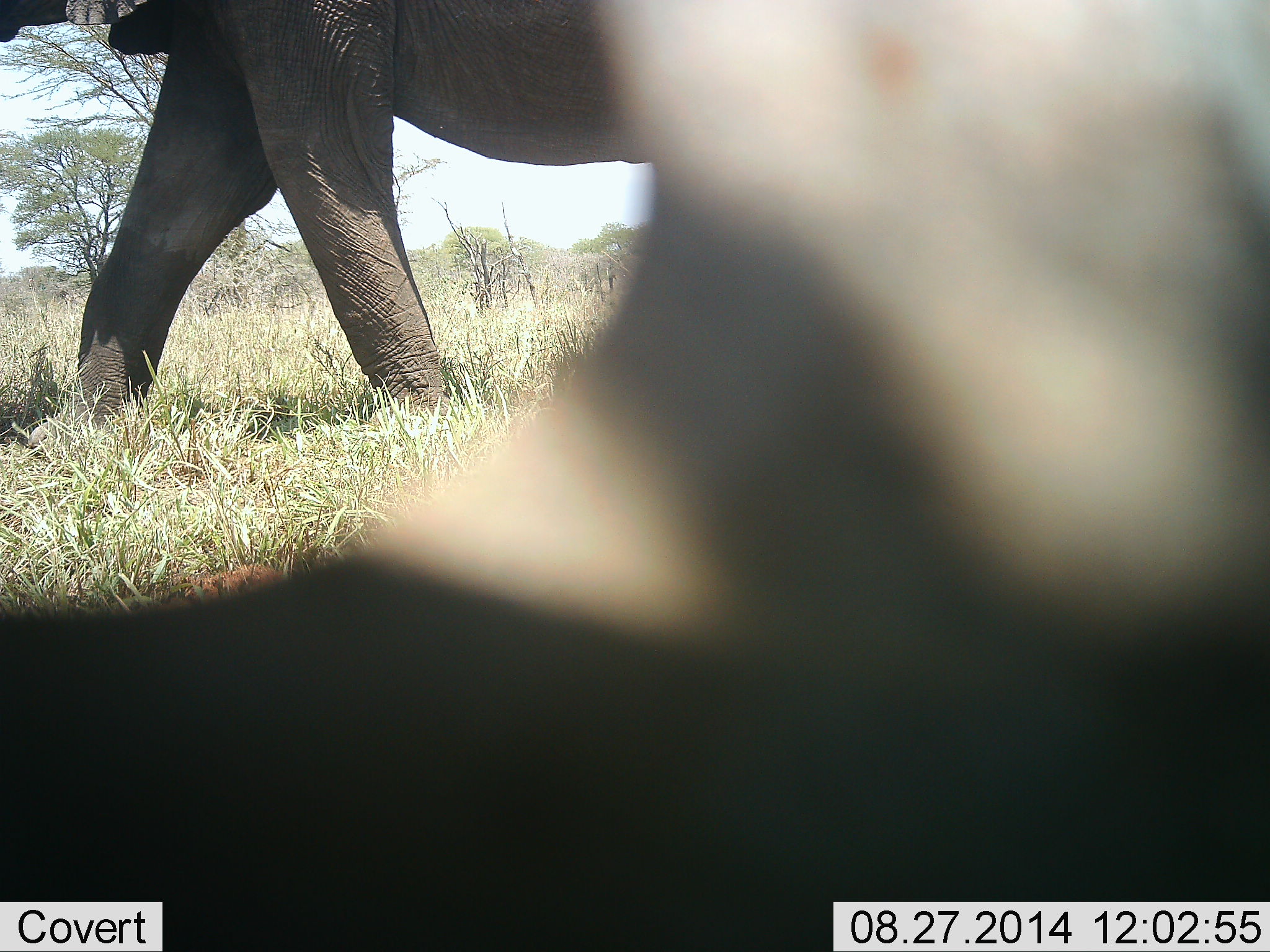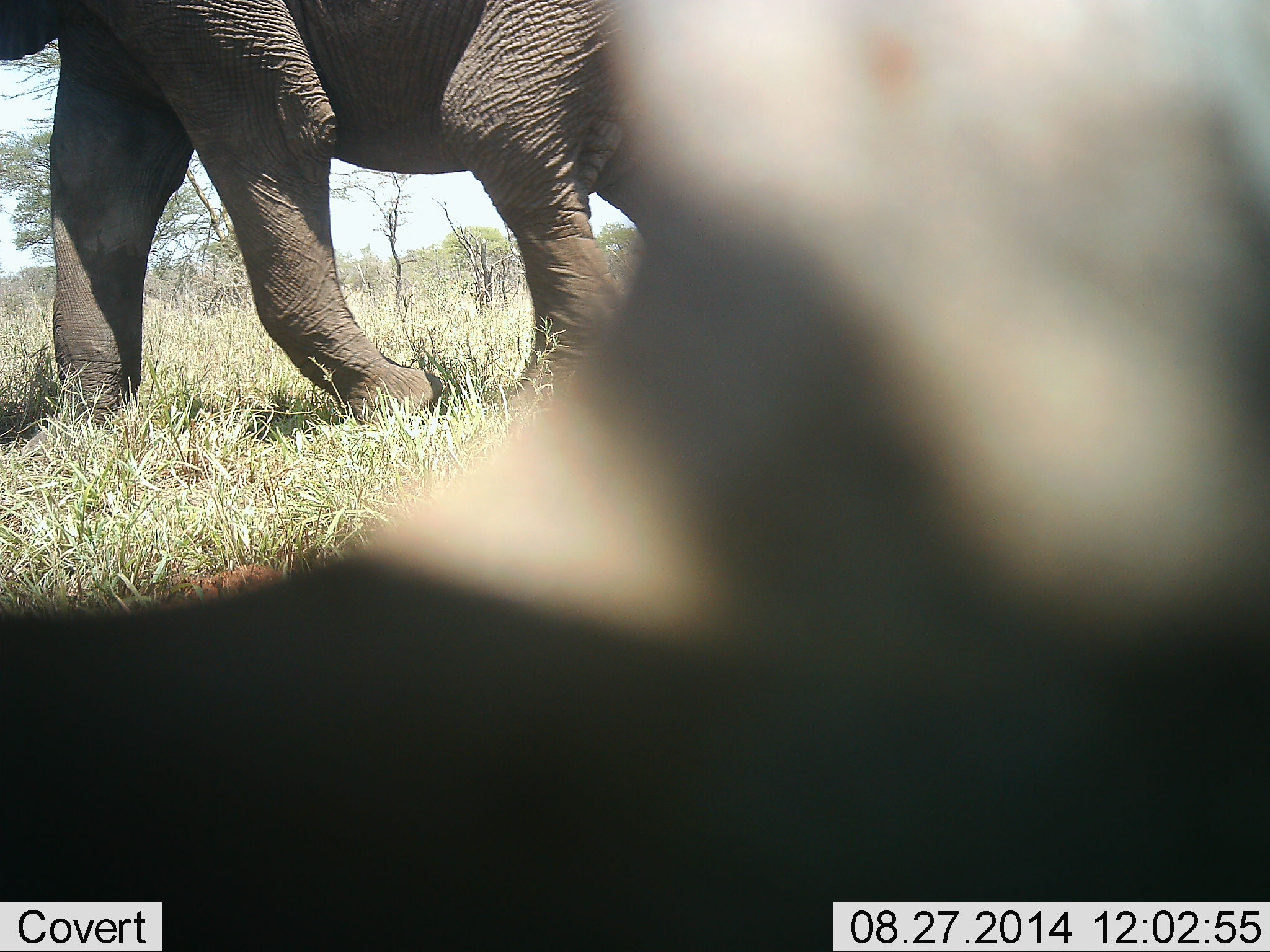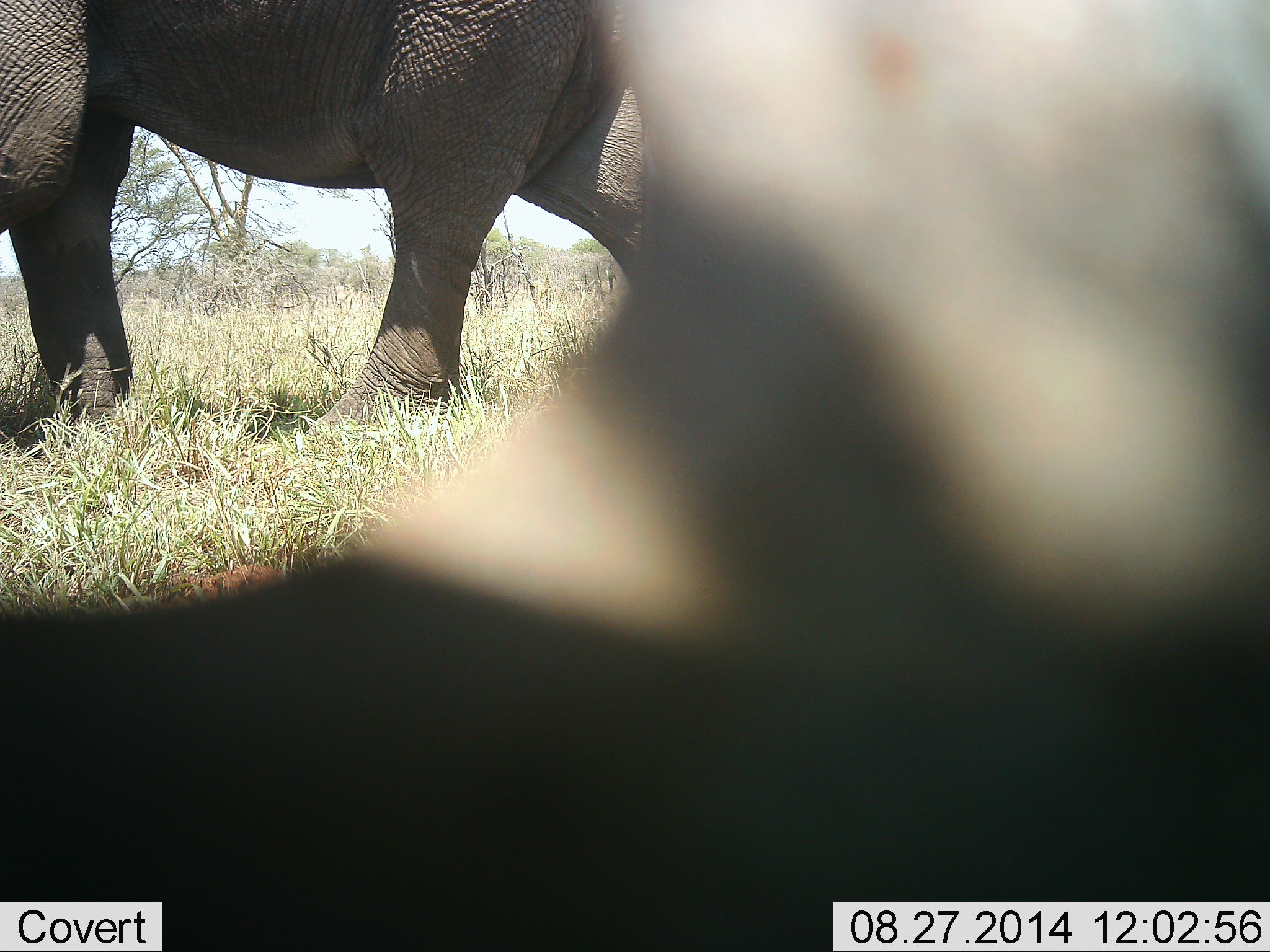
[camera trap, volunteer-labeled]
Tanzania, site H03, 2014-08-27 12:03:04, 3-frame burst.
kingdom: Animalia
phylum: Chordata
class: Mammalia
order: Proboscidea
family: Elephantidae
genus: Loxodonta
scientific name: Loxodonta africana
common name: african bush elephant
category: elephant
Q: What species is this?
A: Elephant (african bush elephant) (Loxodonta africana).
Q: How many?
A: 1.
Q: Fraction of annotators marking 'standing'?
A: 0%.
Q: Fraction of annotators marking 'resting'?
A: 10%.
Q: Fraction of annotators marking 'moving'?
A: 100%.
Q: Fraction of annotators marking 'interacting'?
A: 0%.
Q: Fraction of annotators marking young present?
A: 10%.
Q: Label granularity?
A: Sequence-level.